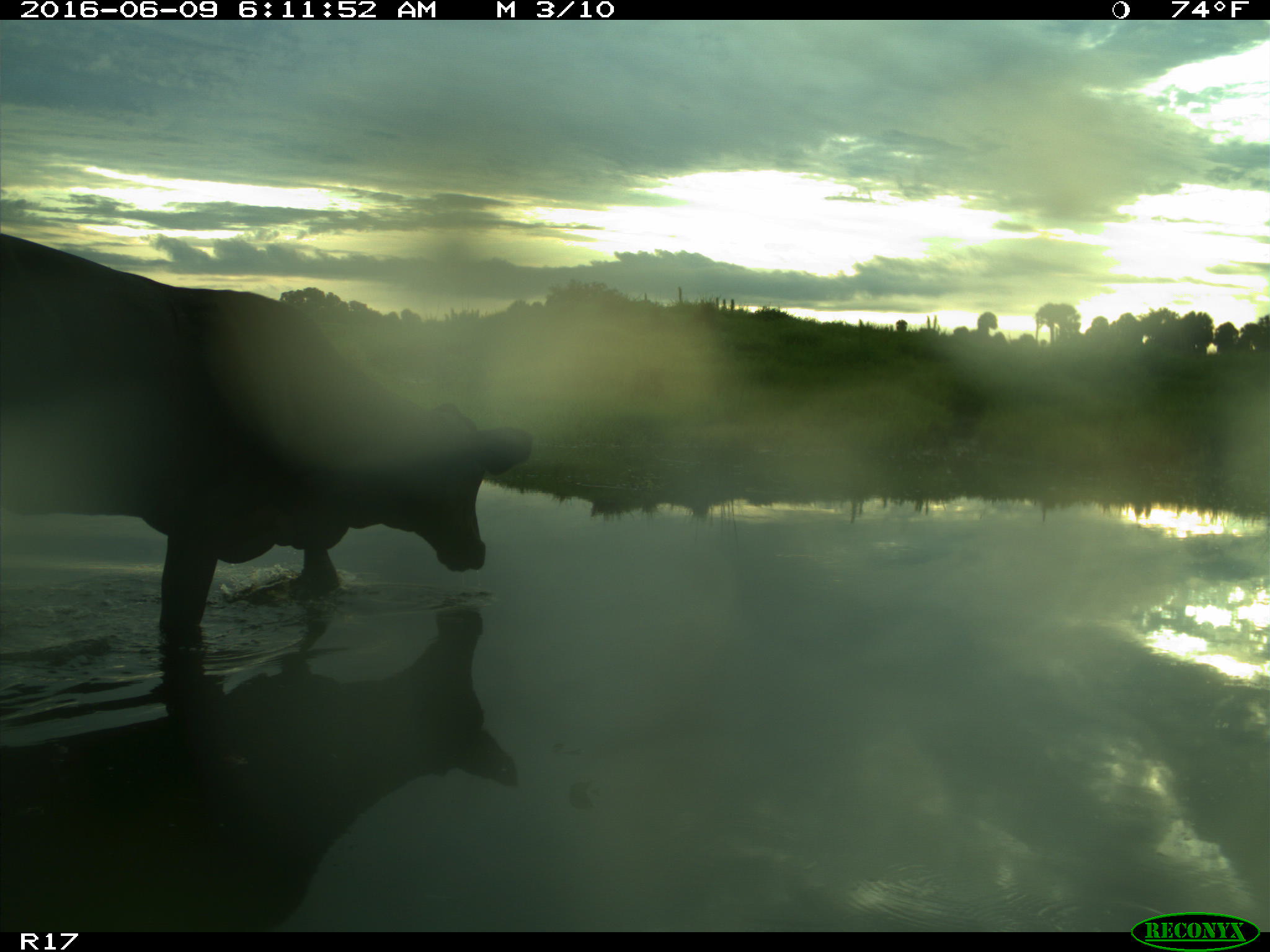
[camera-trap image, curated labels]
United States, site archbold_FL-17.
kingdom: Animalia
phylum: Chordata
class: Mammalia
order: Artiodactyla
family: Bovidae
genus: Bos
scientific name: Bos taurus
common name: domestic cow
Bos taurus (domestic cow).